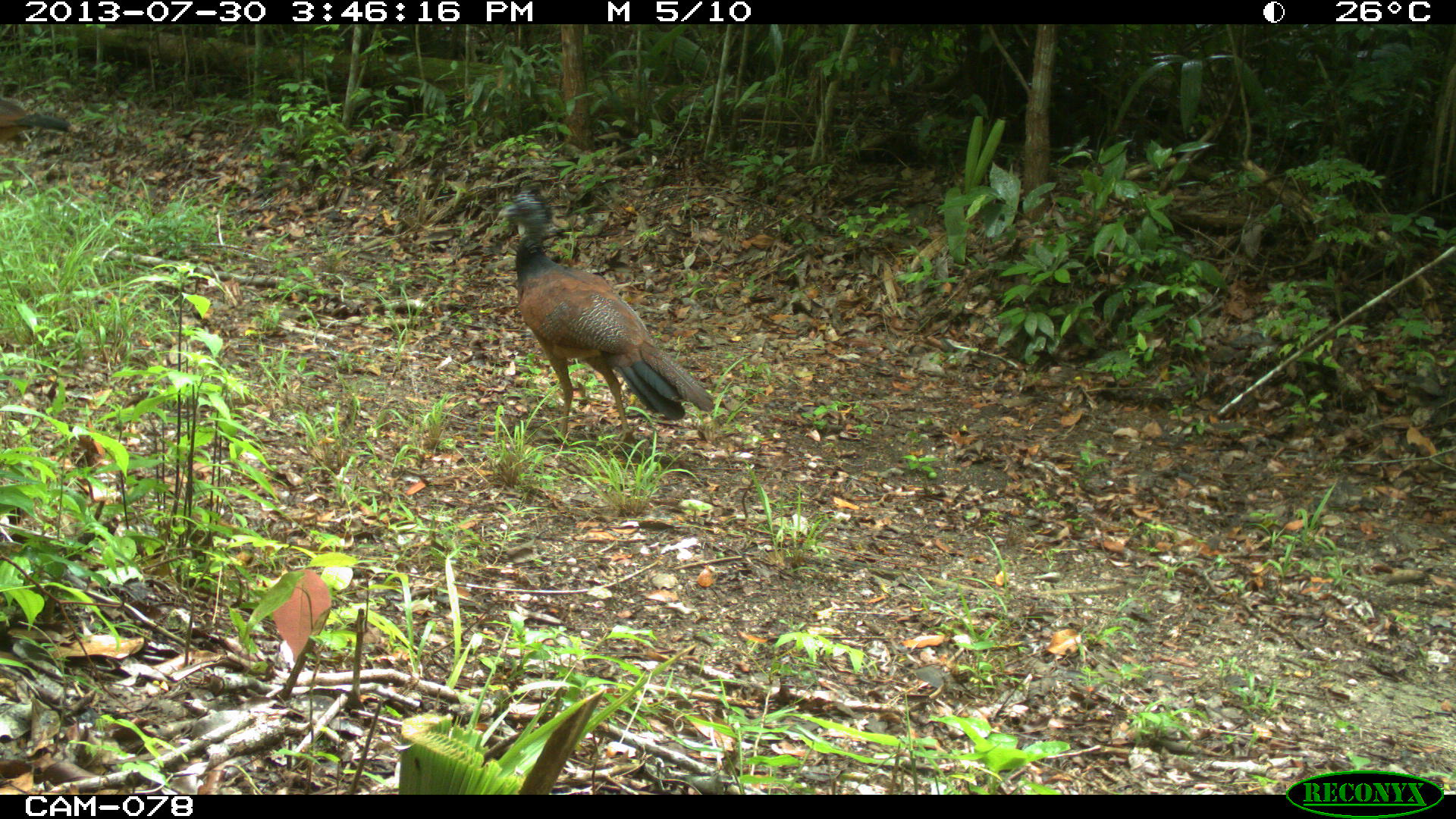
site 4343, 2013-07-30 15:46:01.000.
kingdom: Animalia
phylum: Chordata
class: Aves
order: Galliformes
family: Cracidae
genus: Crax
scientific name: Crax rubra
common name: great curassow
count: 2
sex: female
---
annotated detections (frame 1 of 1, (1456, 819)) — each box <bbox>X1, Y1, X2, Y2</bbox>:
crax rubra: <bbox>494, 193, 713, 443</bbox>; <bbox>0, 95, 70, 147</bbox>